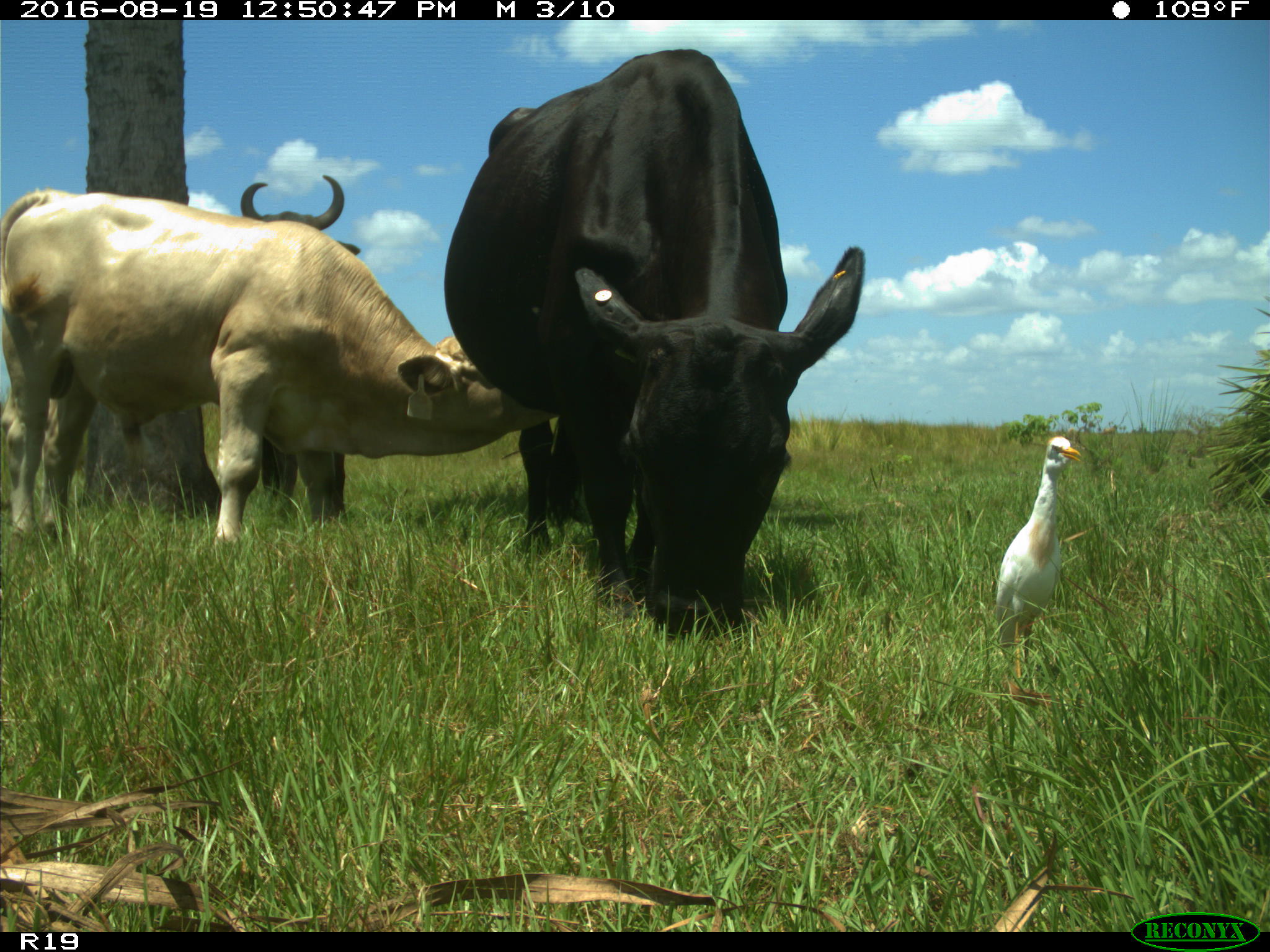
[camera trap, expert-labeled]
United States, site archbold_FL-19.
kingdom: Animalia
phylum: Chordata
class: Mammalia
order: Artiodactyla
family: Bovidae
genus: Bos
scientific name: Bos taurus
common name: domestic cow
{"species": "Bos taurus (domestic cow)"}